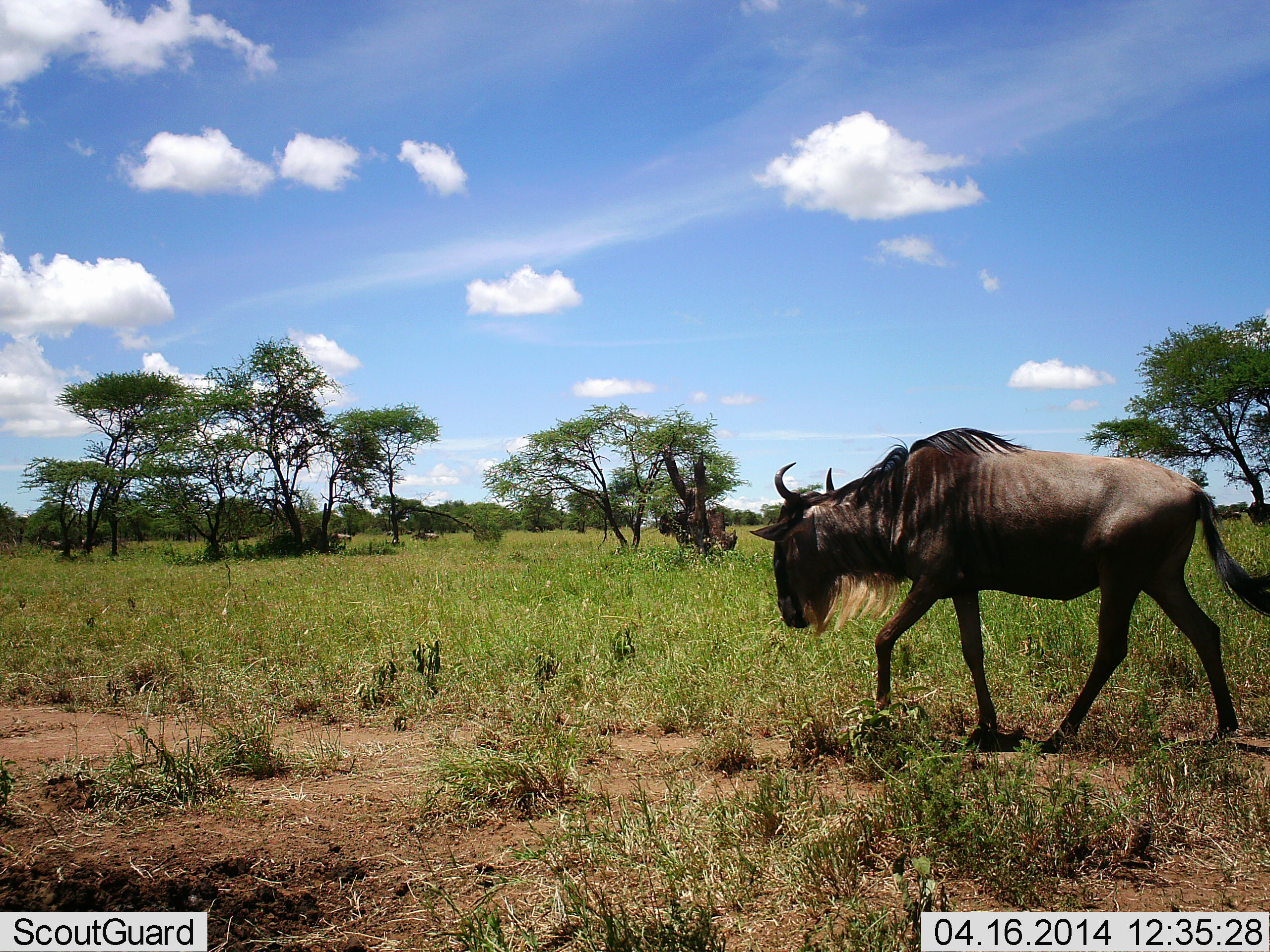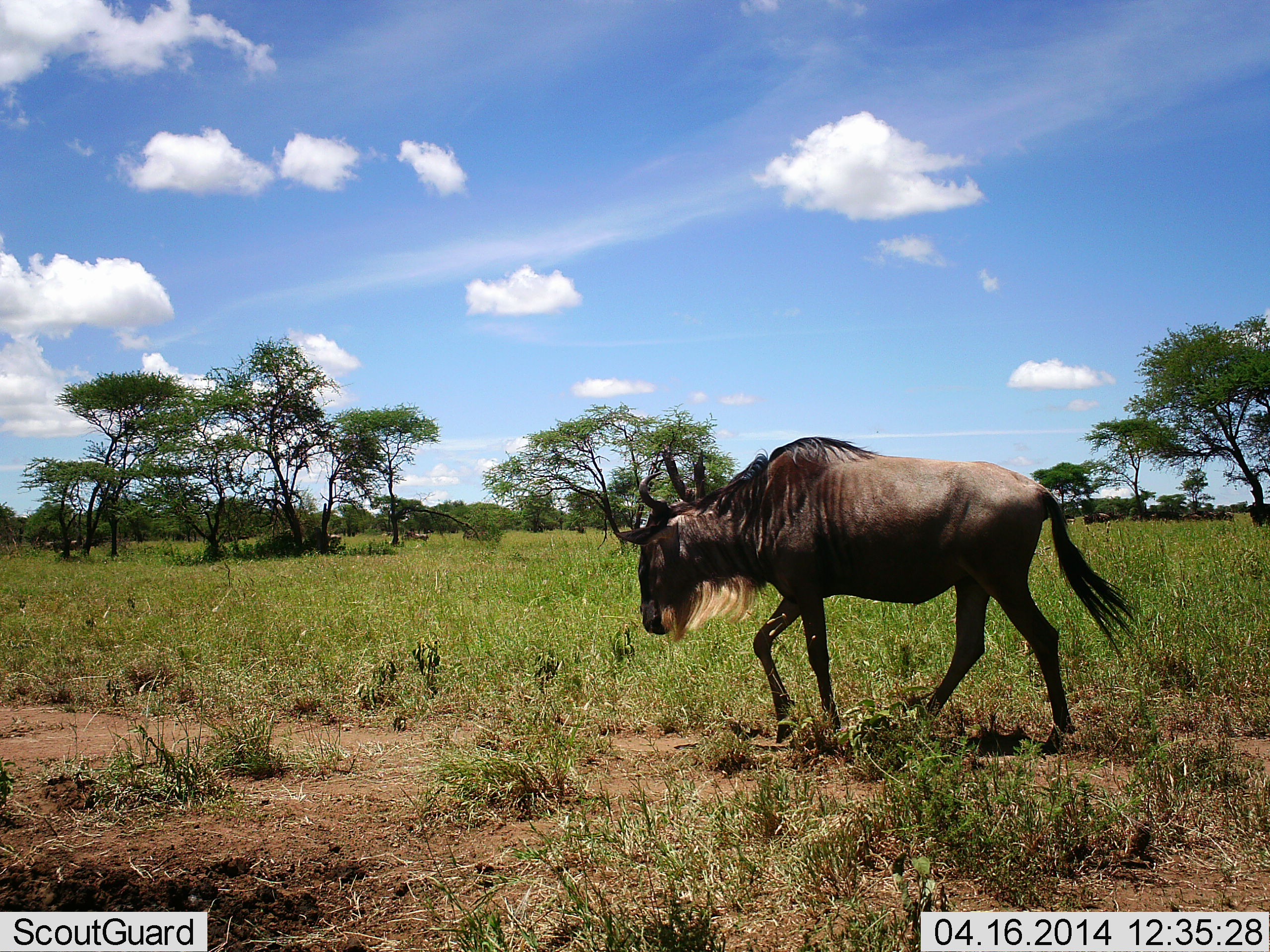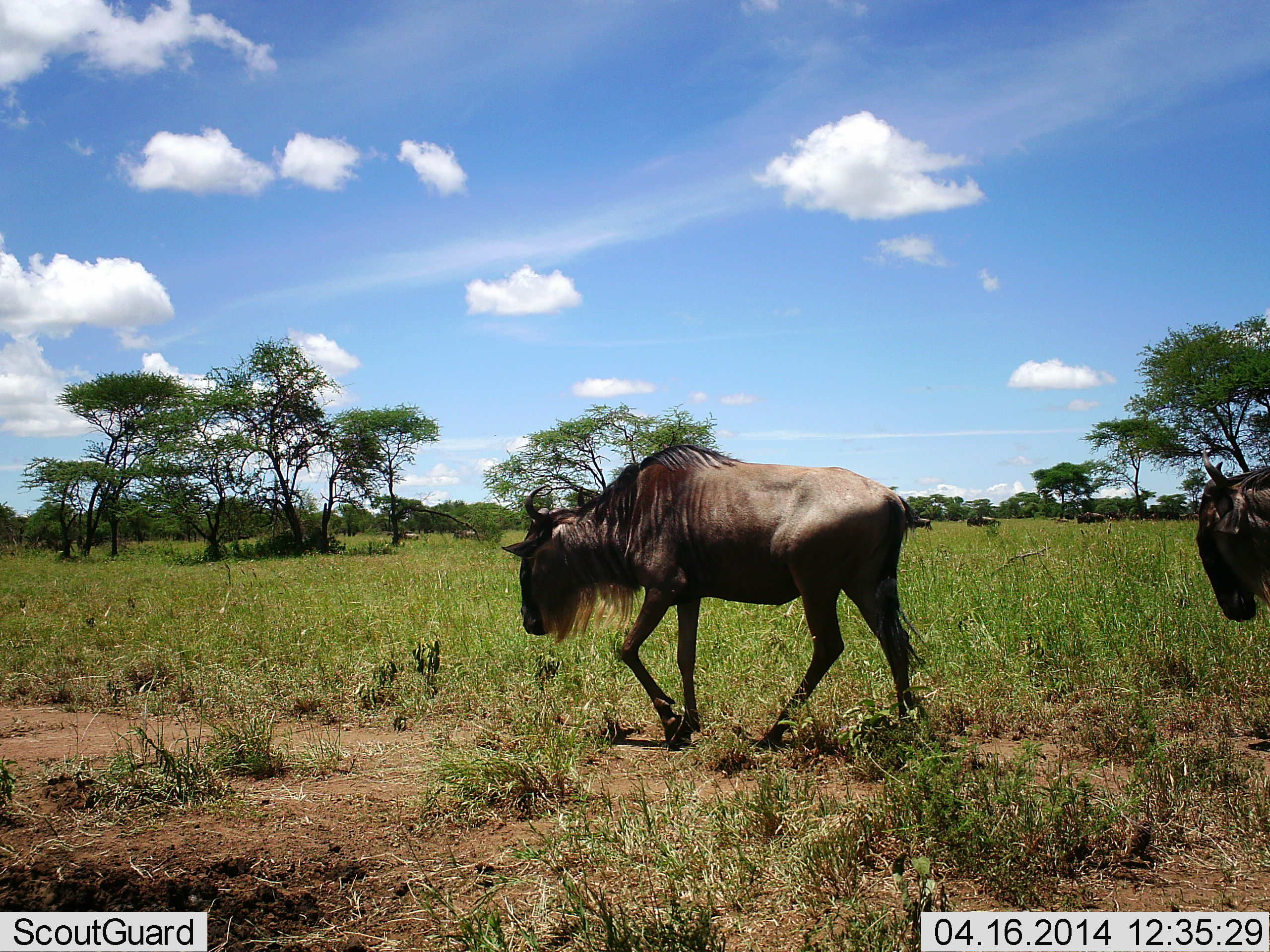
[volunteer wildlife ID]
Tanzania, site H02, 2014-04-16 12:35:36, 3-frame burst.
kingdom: Animalia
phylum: Chordata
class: Mammalia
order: Artiodactyla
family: Bovidae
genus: Connochaetes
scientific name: Connochaetes taurinus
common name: blue wildebeest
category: wildebeest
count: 3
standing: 20%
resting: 0%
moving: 100%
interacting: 0%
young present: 10%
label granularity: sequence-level